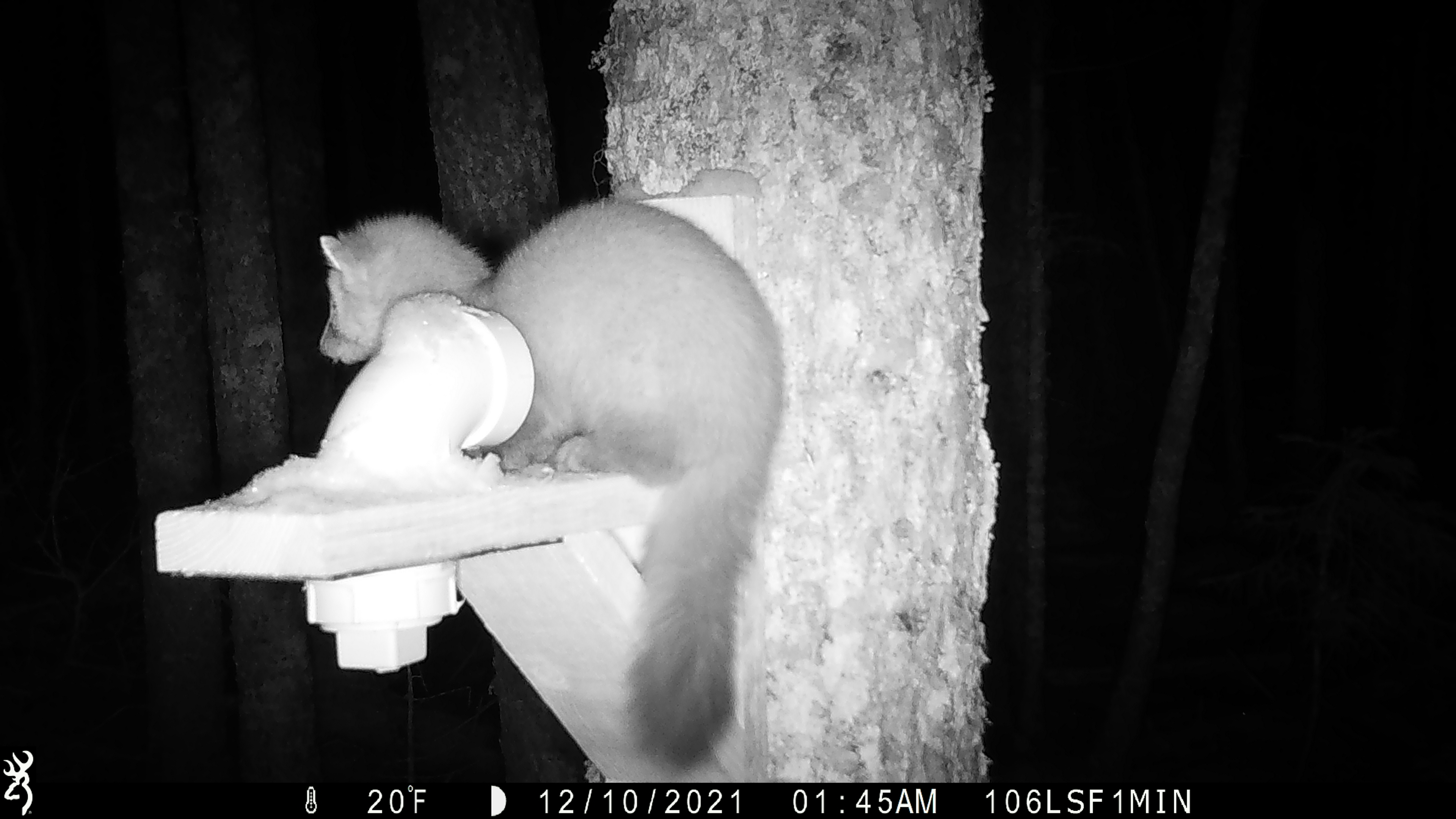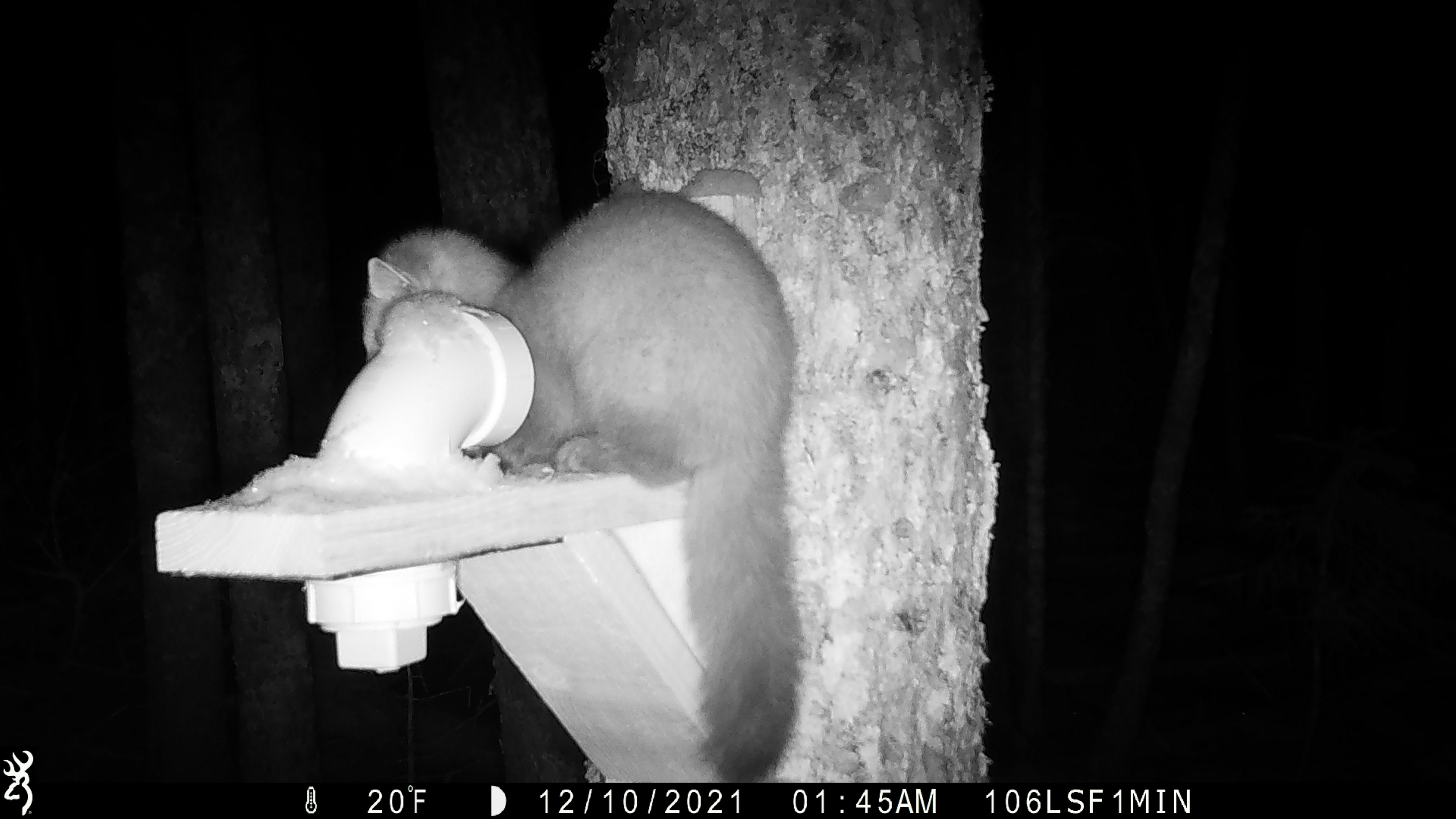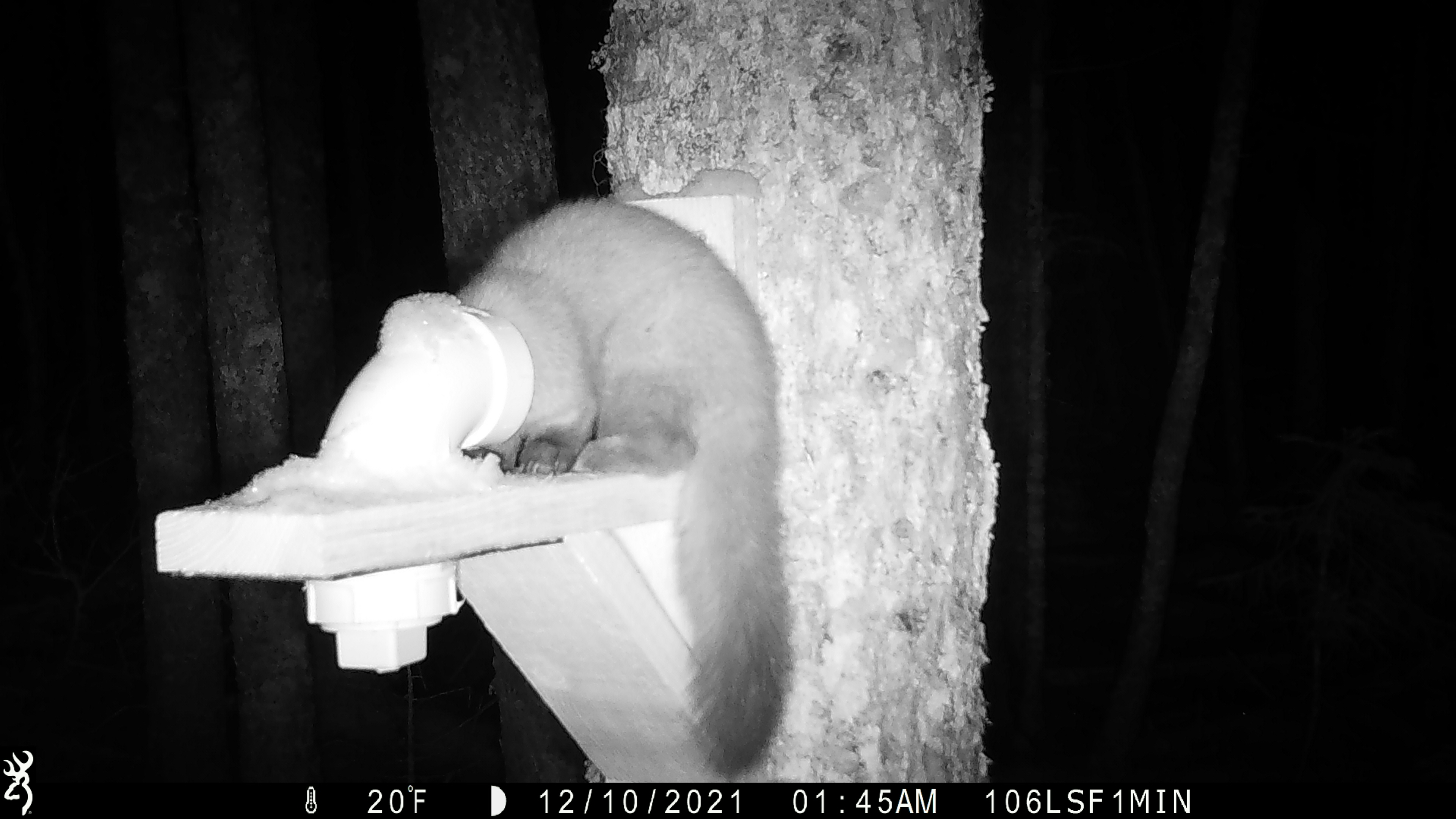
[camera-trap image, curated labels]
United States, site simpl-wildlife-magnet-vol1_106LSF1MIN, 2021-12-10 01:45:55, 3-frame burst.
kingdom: Animalia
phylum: Chordata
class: Mammalia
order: Carnivora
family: Mustelidae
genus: Martes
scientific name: Martes americana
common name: american marten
American marten (Martes americana).